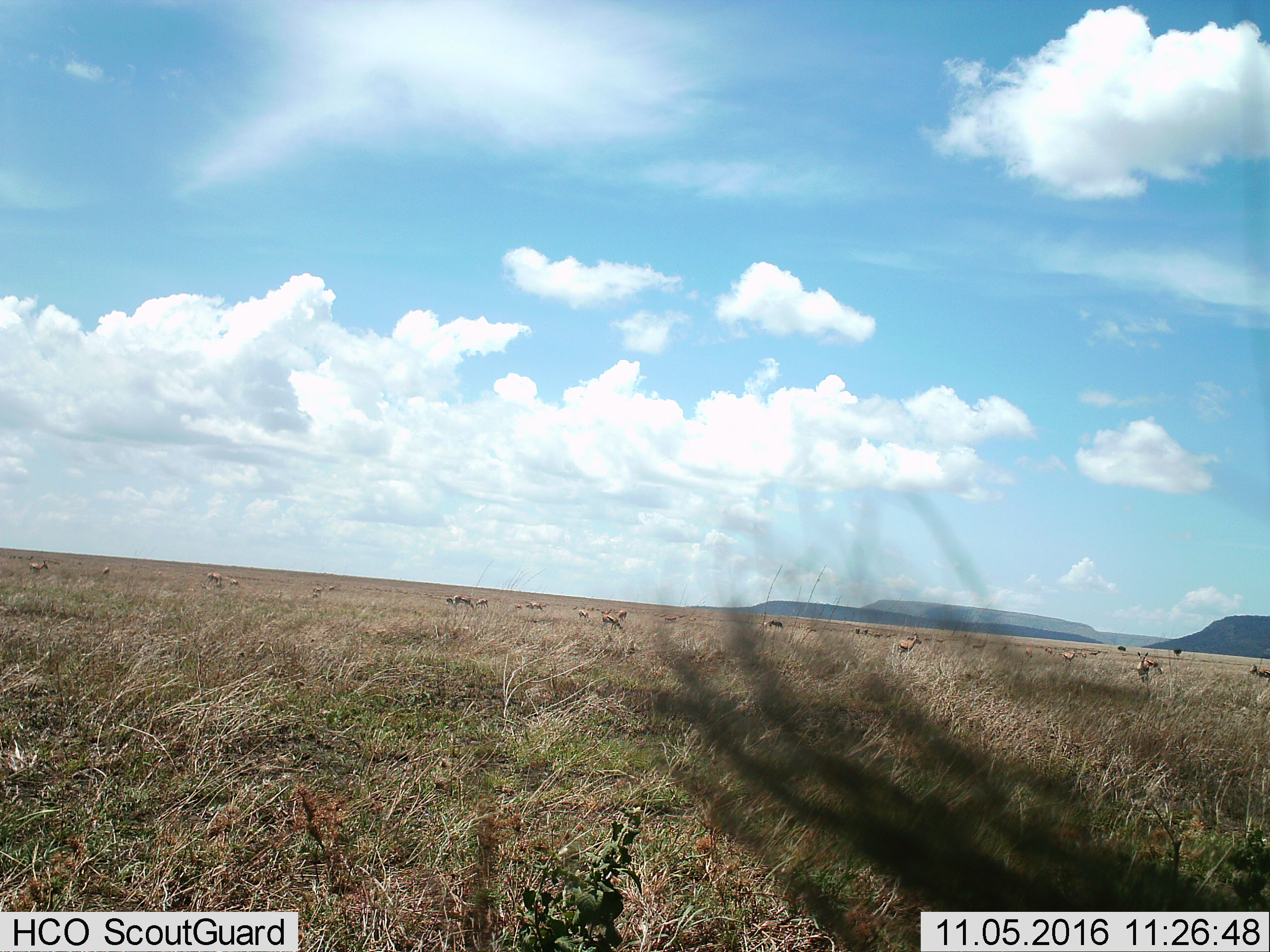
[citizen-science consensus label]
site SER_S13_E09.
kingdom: Animalia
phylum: Chordata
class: Mammalia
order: Artiodactyla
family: Bovidae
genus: Eudorcas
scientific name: Eudorcas thomsonii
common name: thomson's gazelle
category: gazellethomsons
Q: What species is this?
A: Gazellethomsons (thomson's gazelle) (Eudorcas thomsonii).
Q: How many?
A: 11-50.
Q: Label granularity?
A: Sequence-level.